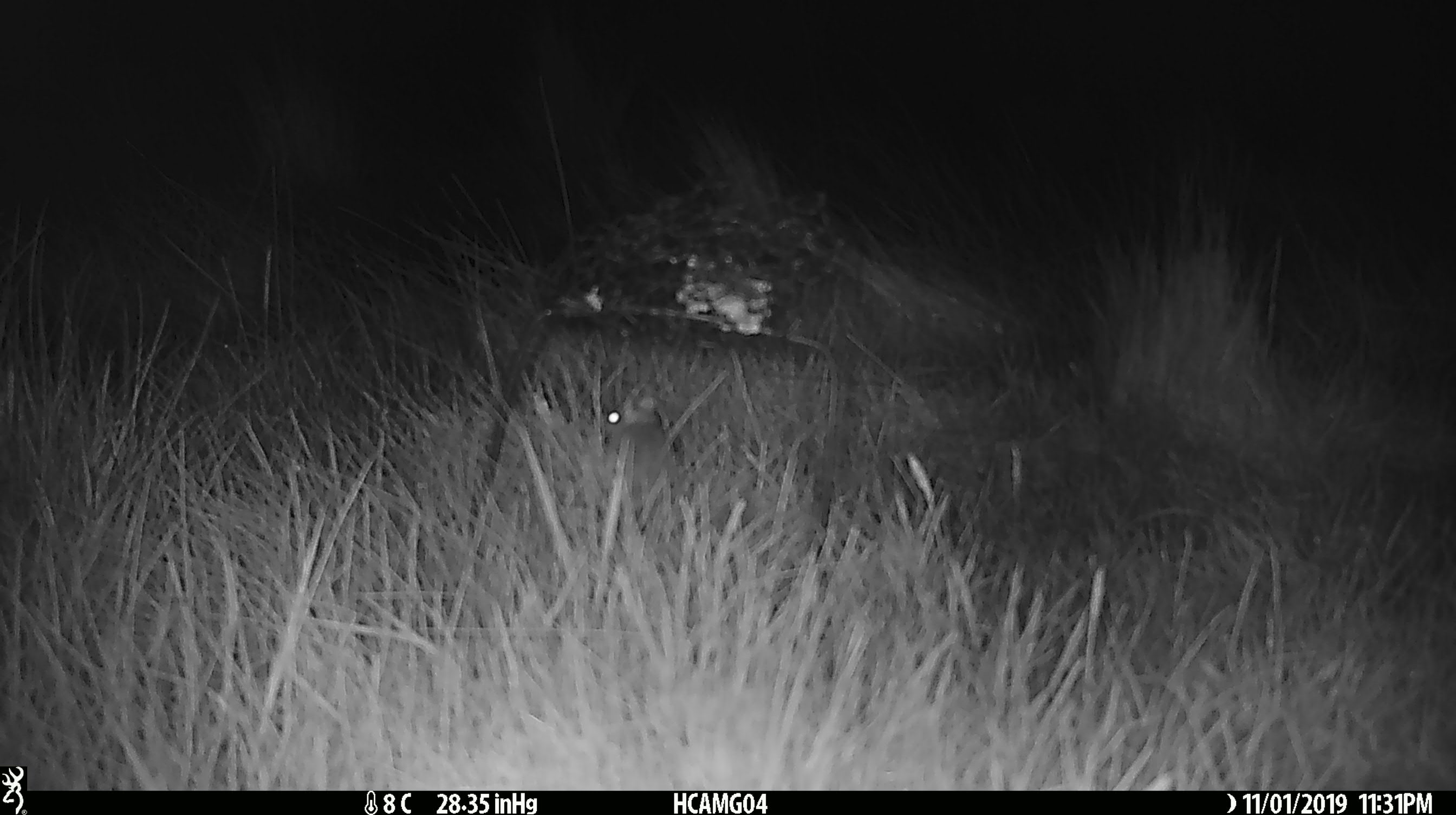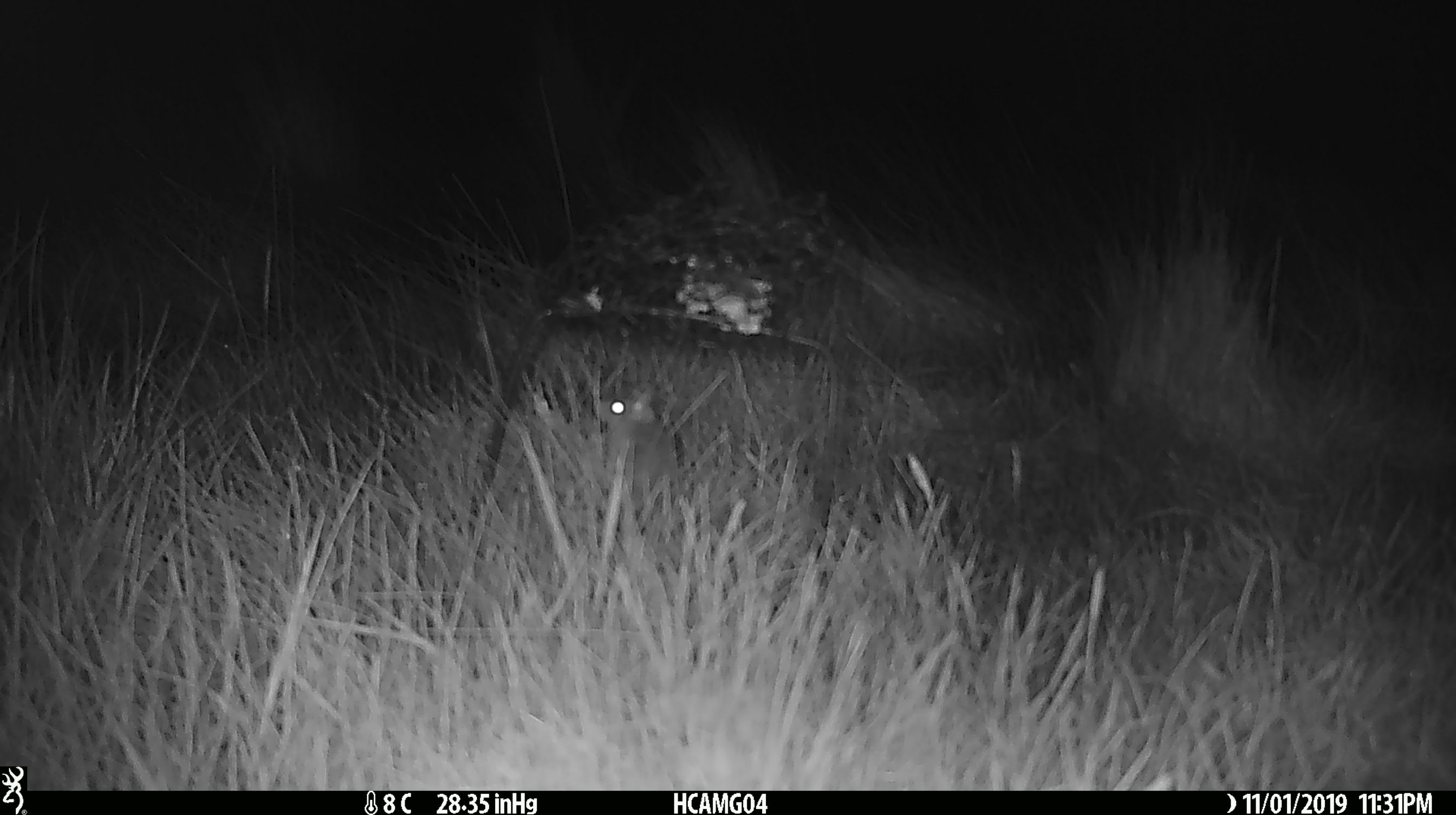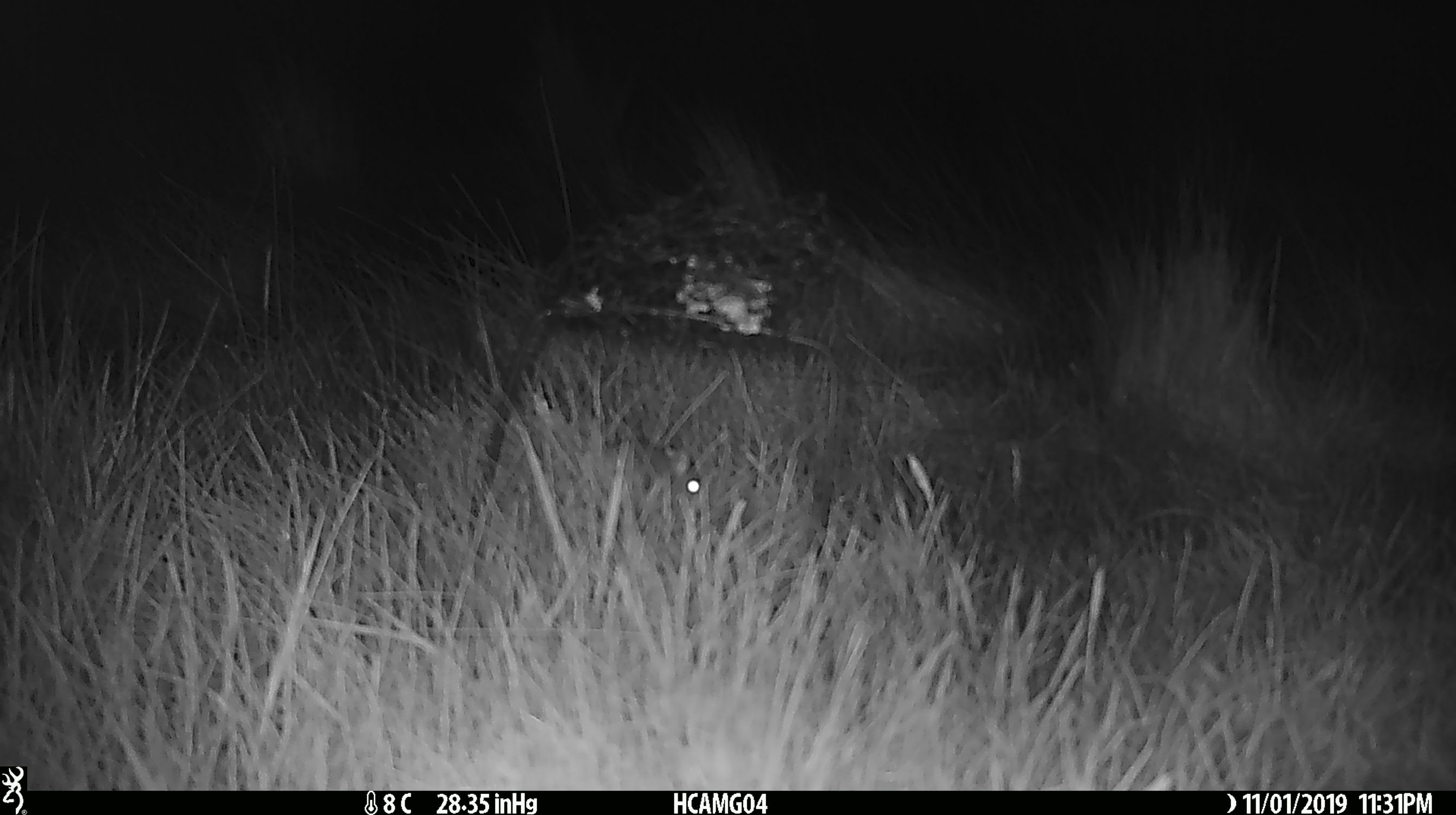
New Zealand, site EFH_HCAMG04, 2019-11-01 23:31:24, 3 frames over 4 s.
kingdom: Animalia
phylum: Chordata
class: Mammalia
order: Rodentia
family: Muridae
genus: Mus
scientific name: Mus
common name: mouse